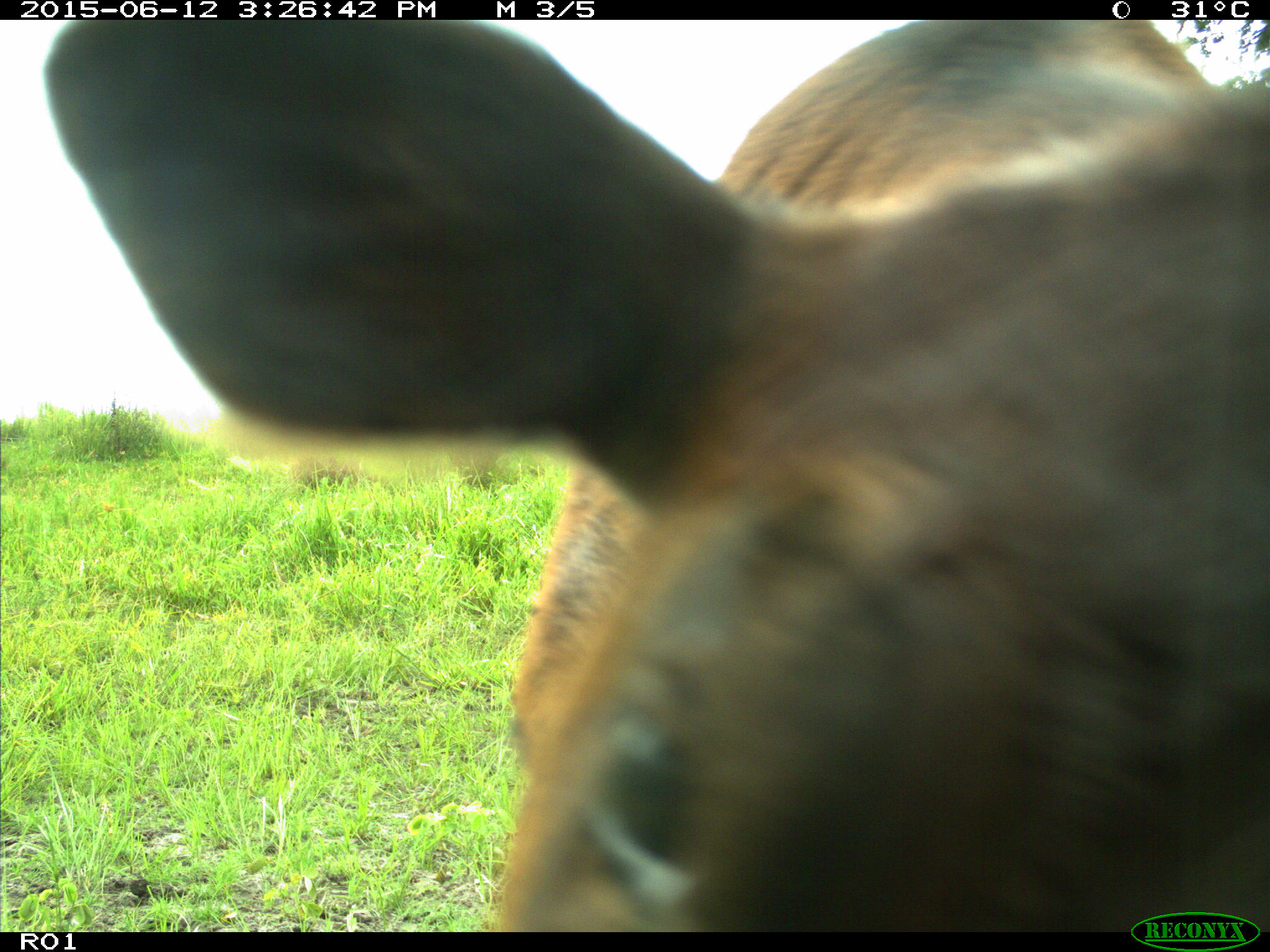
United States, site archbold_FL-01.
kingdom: Animalia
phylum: Chordata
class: Mammalia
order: Artiodactyla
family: Bovidae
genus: Bos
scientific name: Bos taurus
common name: domestic cow